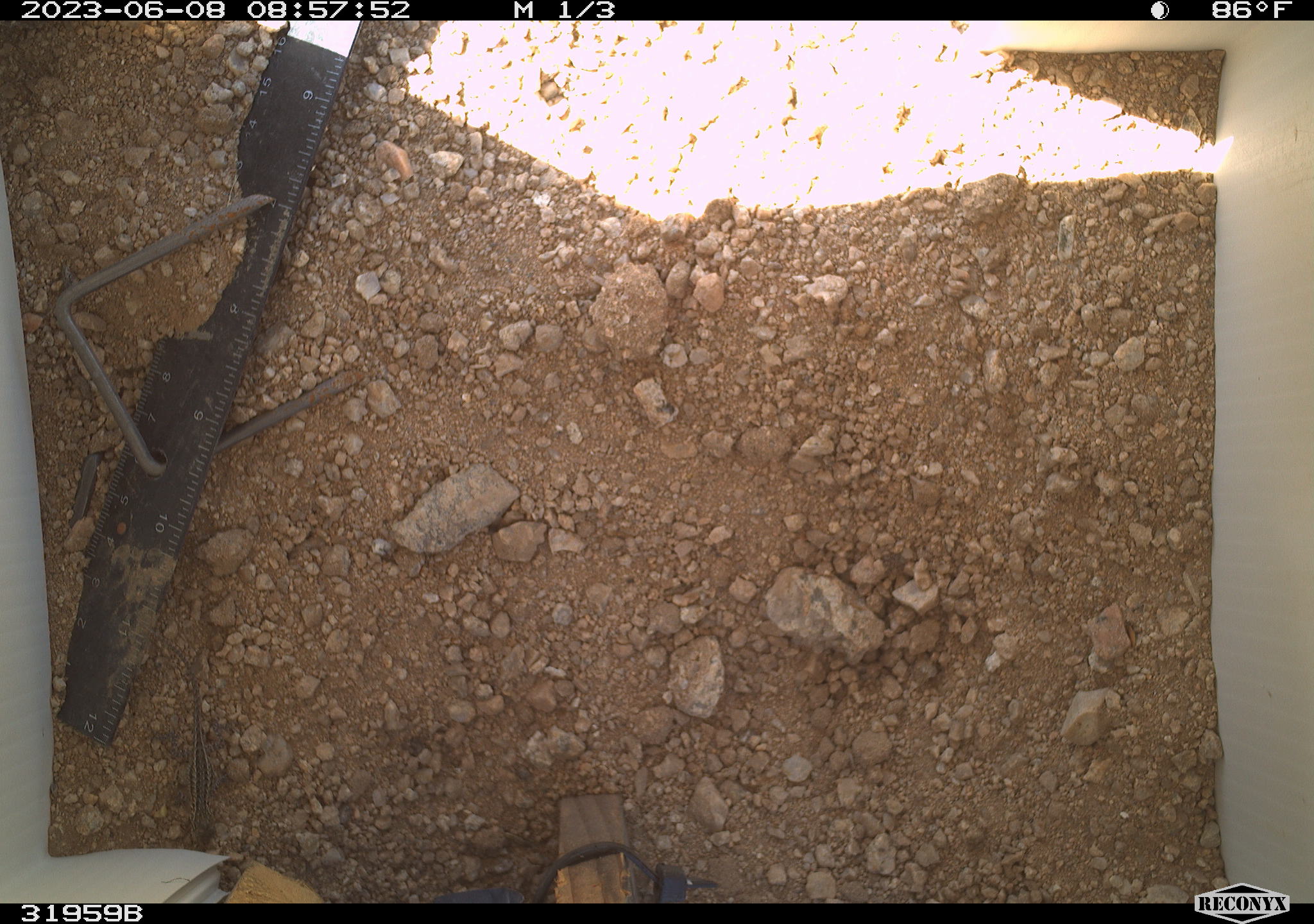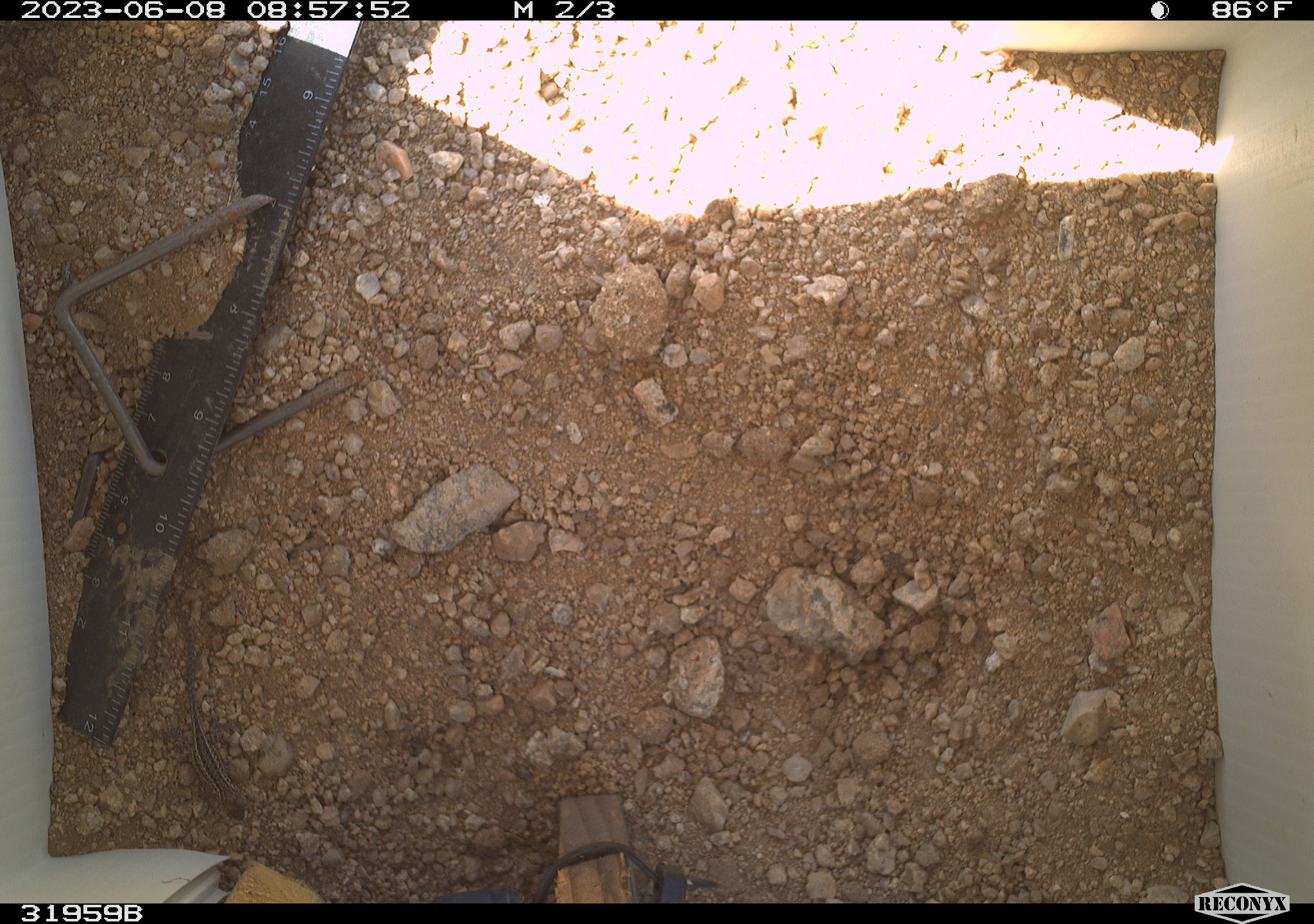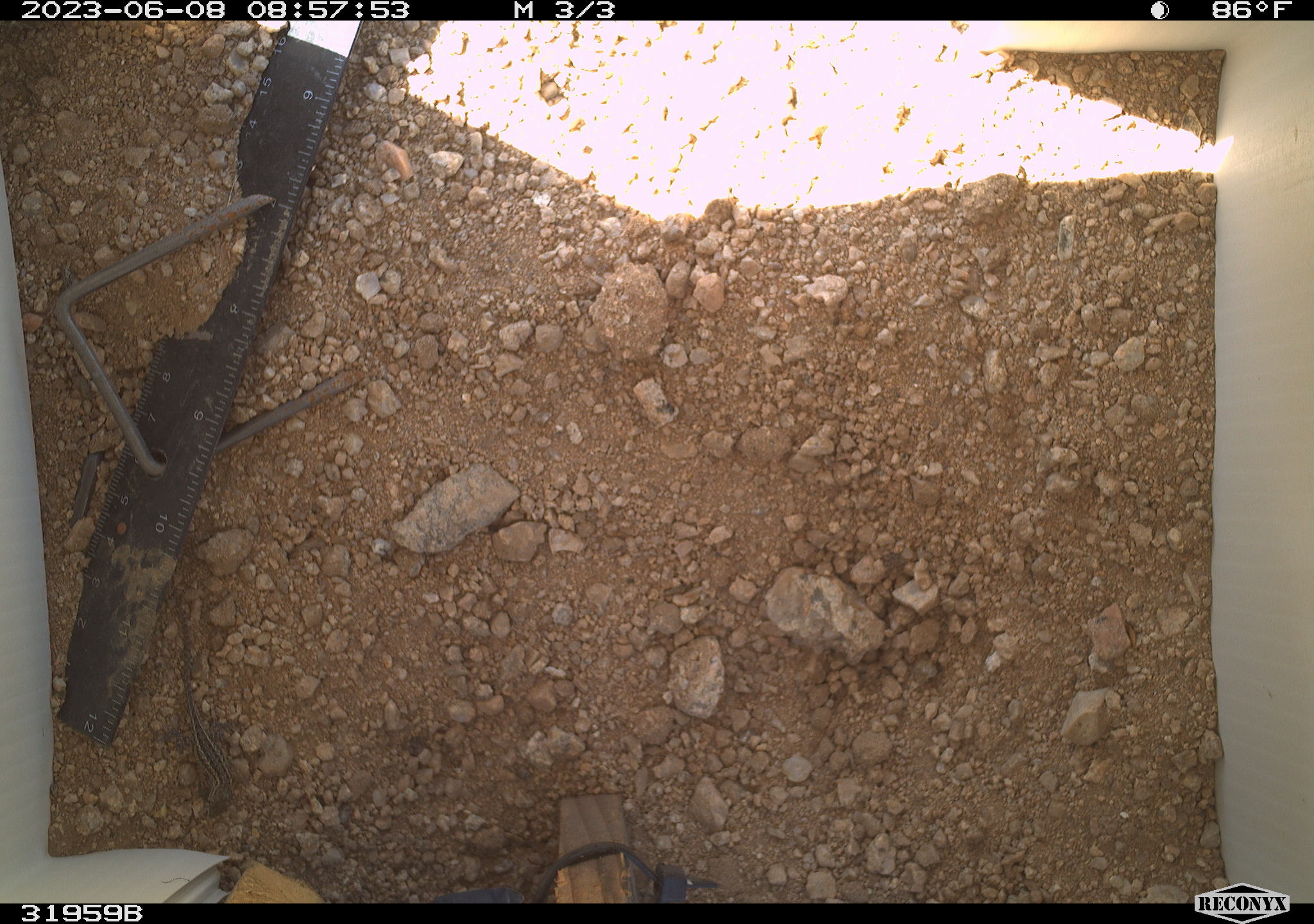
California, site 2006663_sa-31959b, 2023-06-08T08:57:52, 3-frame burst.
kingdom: Animalia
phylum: Chordata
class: Reptilia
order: Squamata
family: Phrynosomatidae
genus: Sceloporus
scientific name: Sceloporus graciosus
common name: common sagebrush lizard